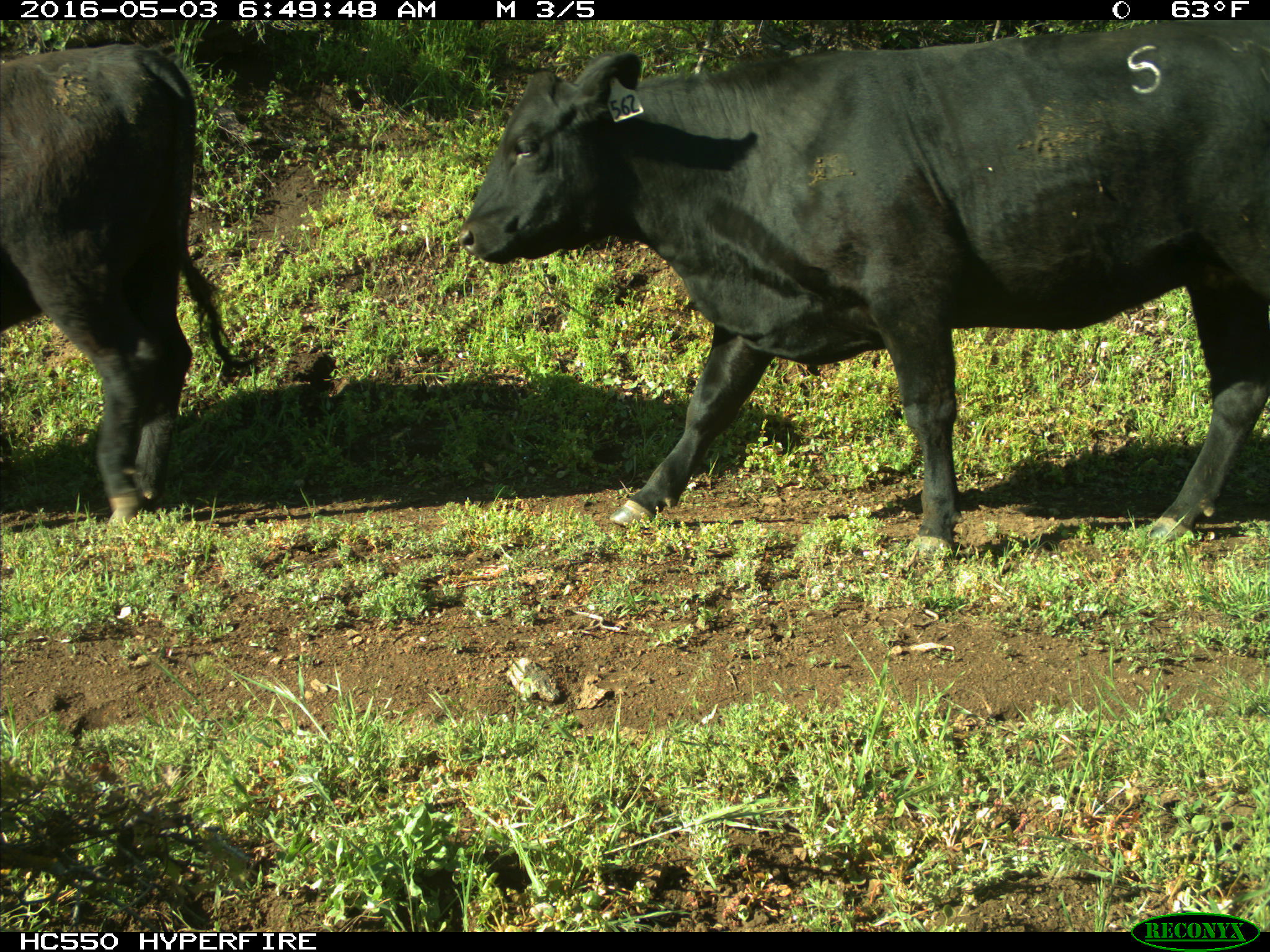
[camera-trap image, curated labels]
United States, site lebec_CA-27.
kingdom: Animalia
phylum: Chordata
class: Mammalia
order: Artiodactyla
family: Bovidae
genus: Bos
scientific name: Bos taurus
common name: domestic cow